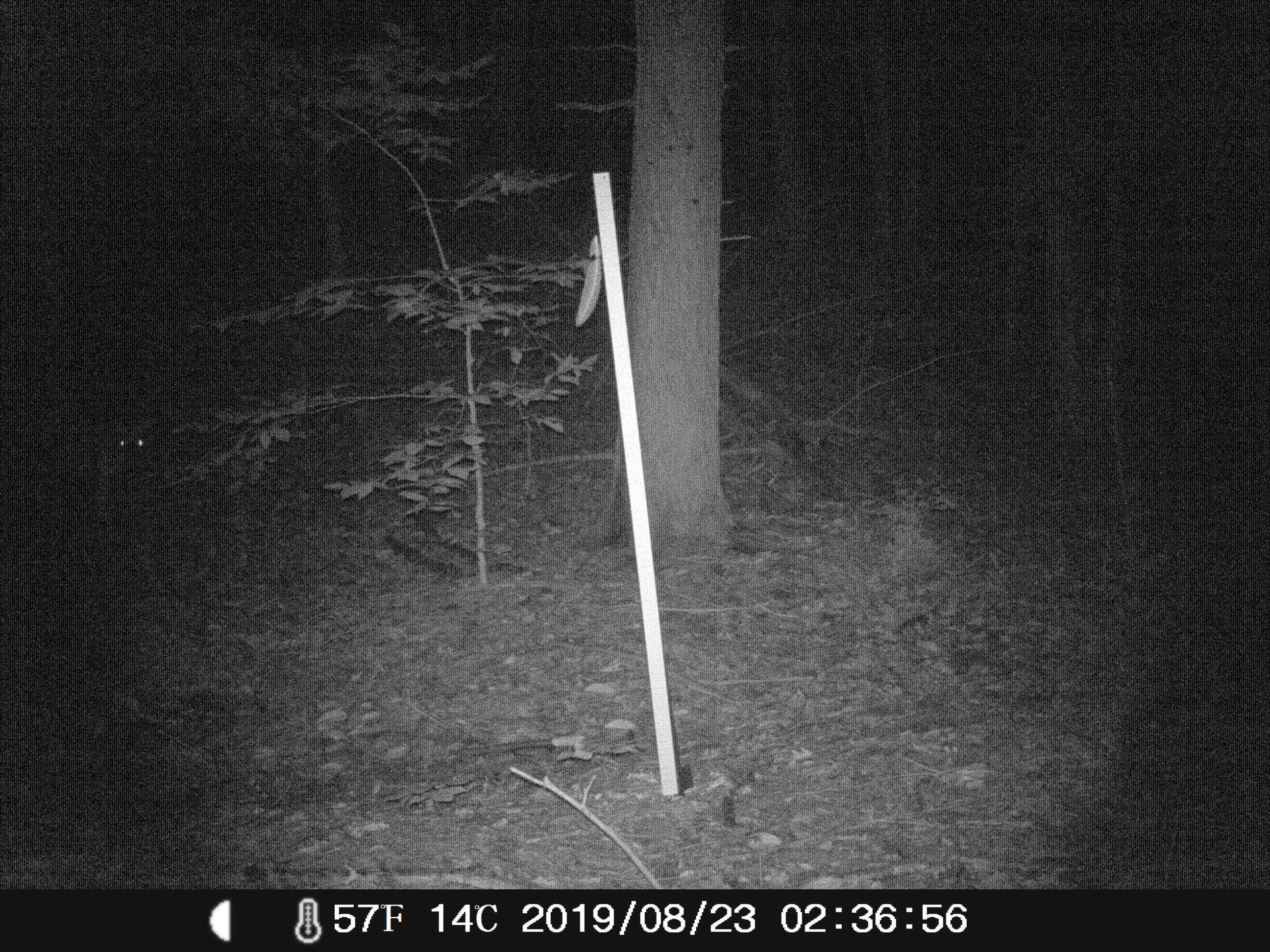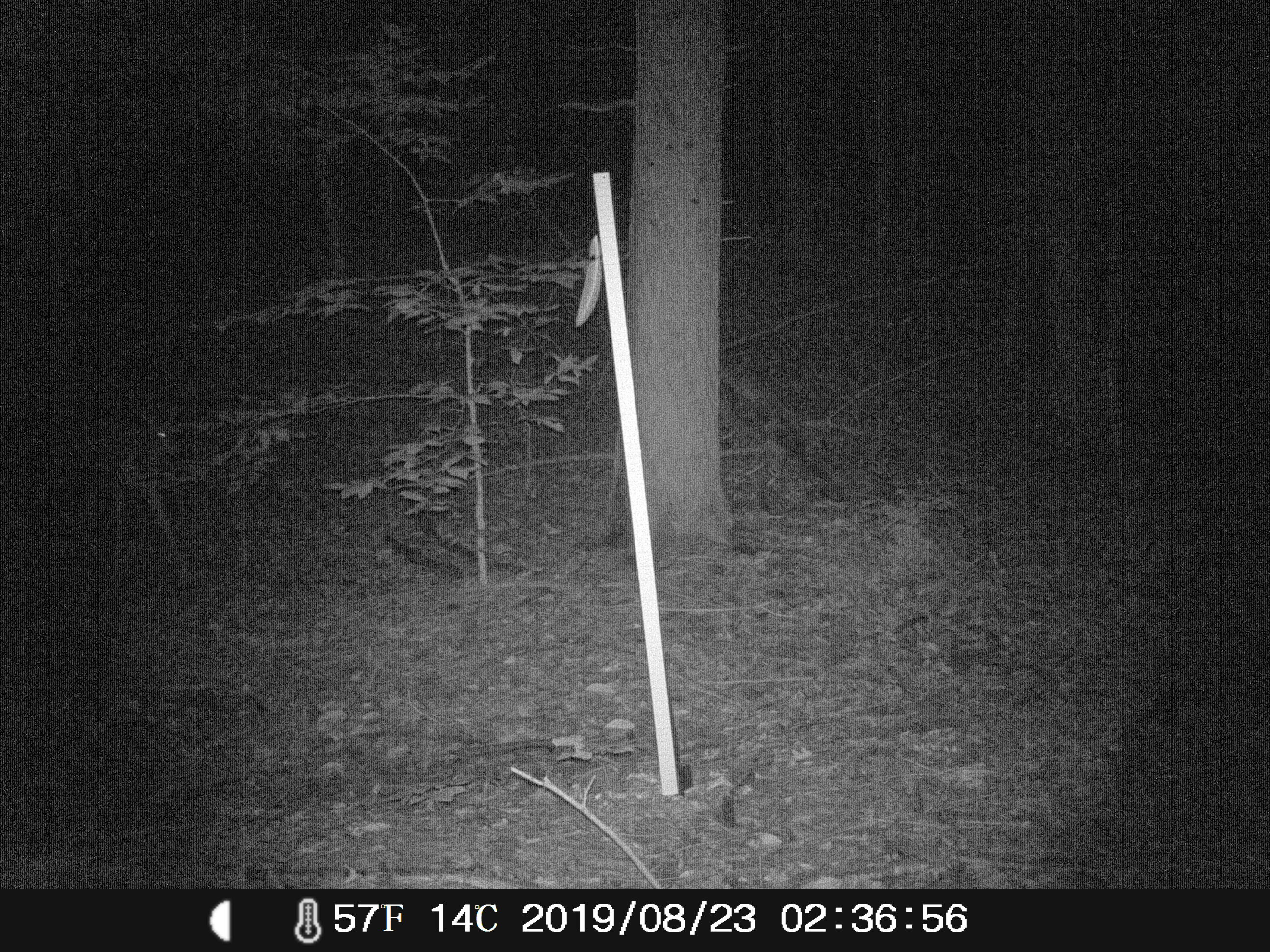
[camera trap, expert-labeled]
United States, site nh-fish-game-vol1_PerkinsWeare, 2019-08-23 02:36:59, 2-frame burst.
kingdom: Animalia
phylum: Chordata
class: Mammalia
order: Artiodactyla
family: Cervidae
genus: Odocoileus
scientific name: Odocoileus virginianus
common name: white-tailed deer